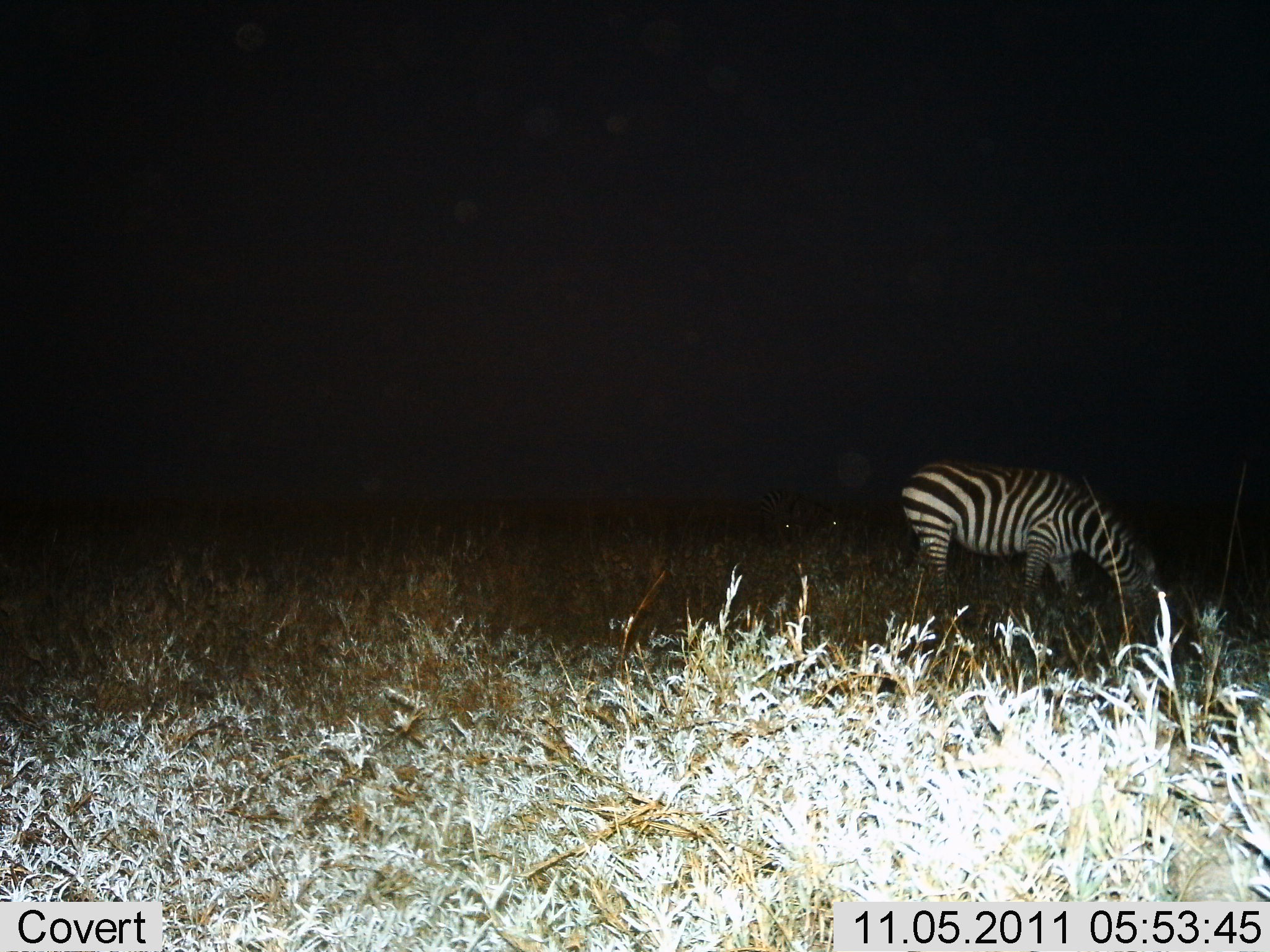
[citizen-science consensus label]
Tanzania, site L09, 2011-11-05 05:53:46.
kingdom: Animalia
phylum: Chordata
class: Mammalia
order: Perissodactyla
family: Equidae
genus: Equus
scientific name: Equus quagga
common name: plains zebra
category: zebra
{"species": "zebra (plains zebra) (Equus quagga)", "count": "1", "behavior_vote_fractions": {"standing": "20%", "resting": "0%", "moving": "0%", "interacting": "0%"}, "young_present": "0%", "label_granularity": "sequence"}